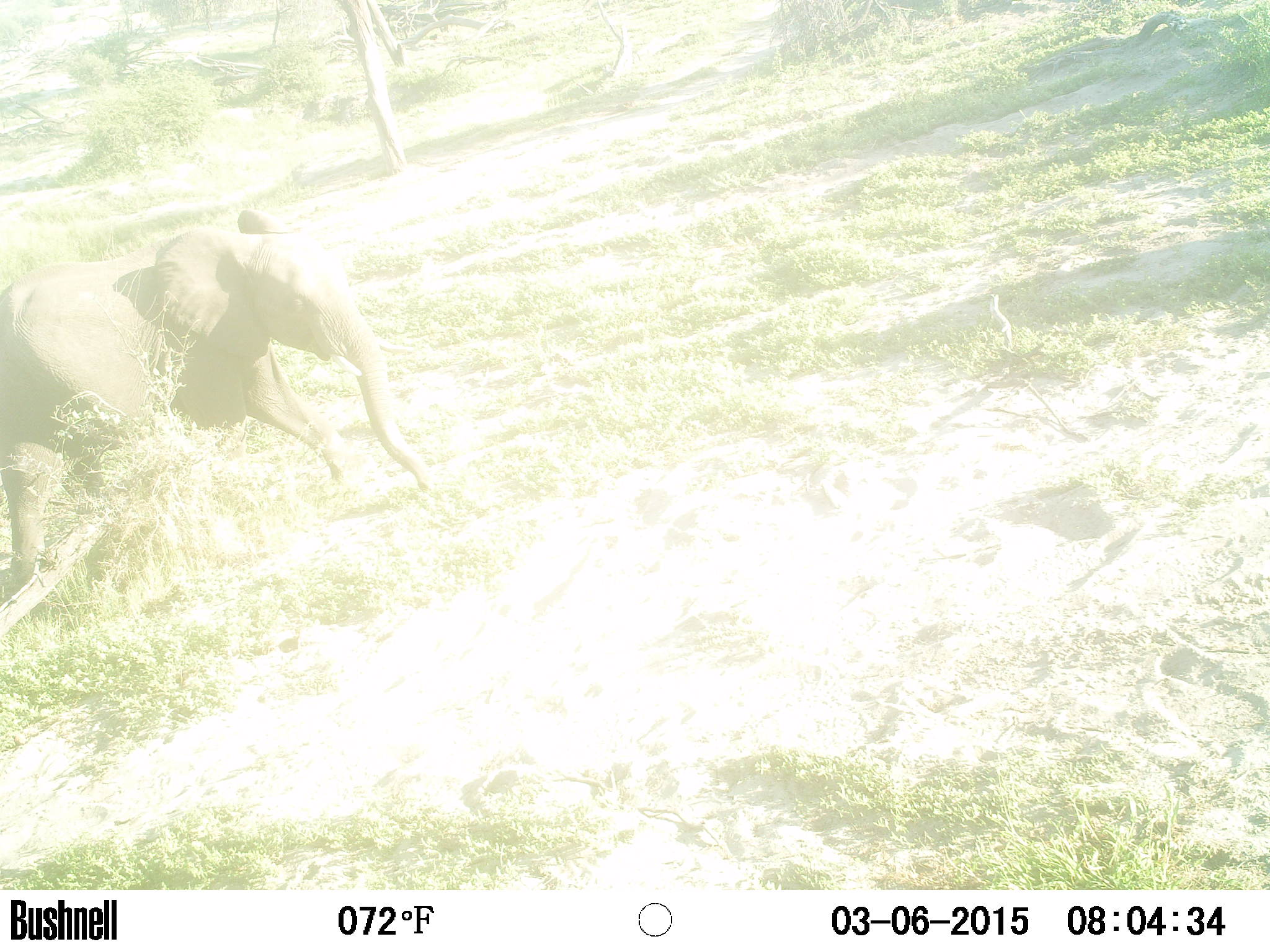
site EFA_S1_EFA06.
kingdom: Animalia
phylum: Chordata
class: Mammalia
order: Proboscidea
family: Elephantidae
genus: Loxodonta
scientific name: Loxodonta africana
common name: african bush elephant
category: elephant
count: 1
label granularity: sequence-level